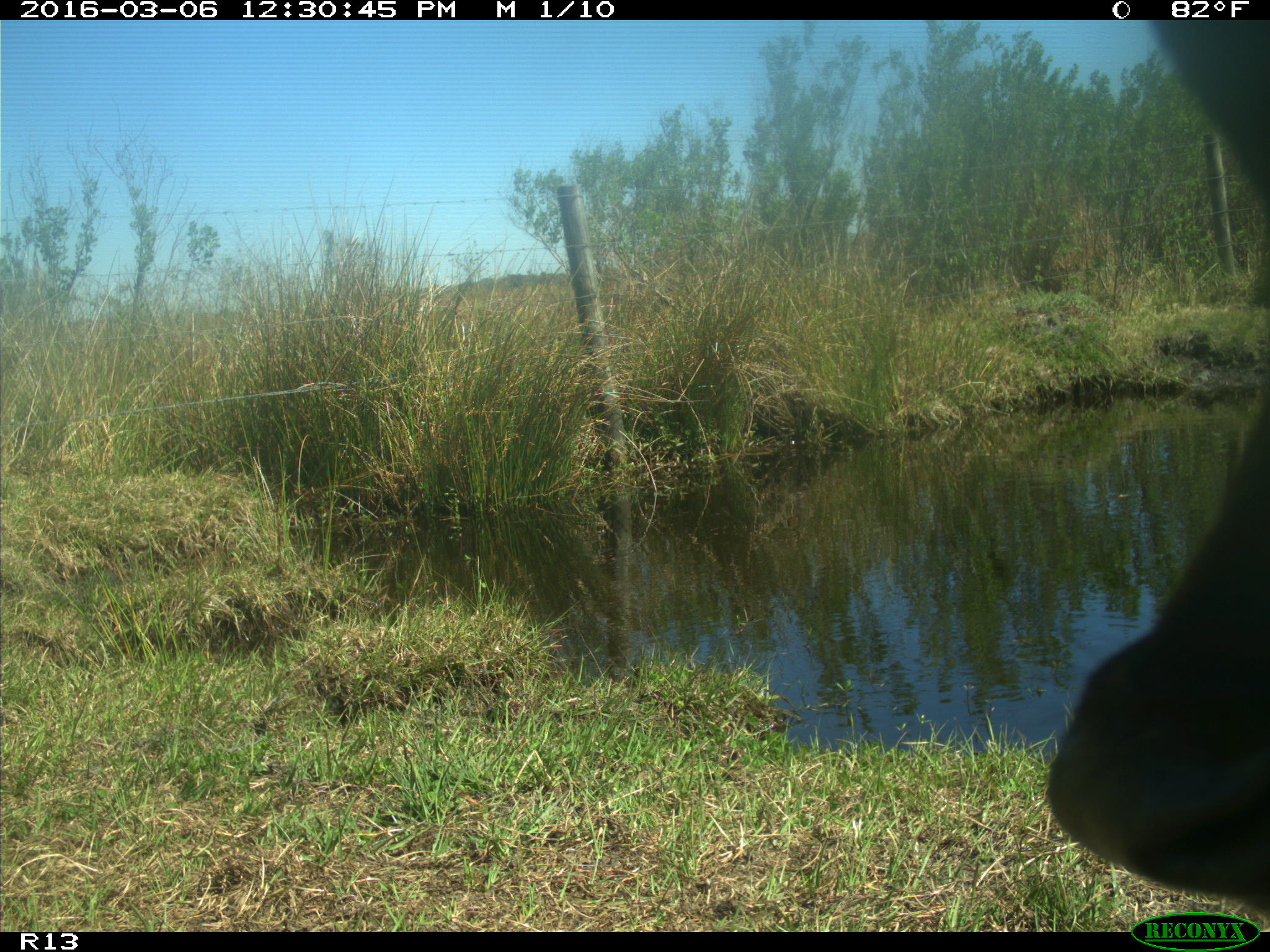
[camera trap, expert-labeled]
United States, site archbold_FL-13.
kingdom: Animalia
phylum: Chordata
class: Mammalia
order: Artiodactyla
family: Bovidae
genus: Bos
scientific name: Bos taurus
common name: domestic cow